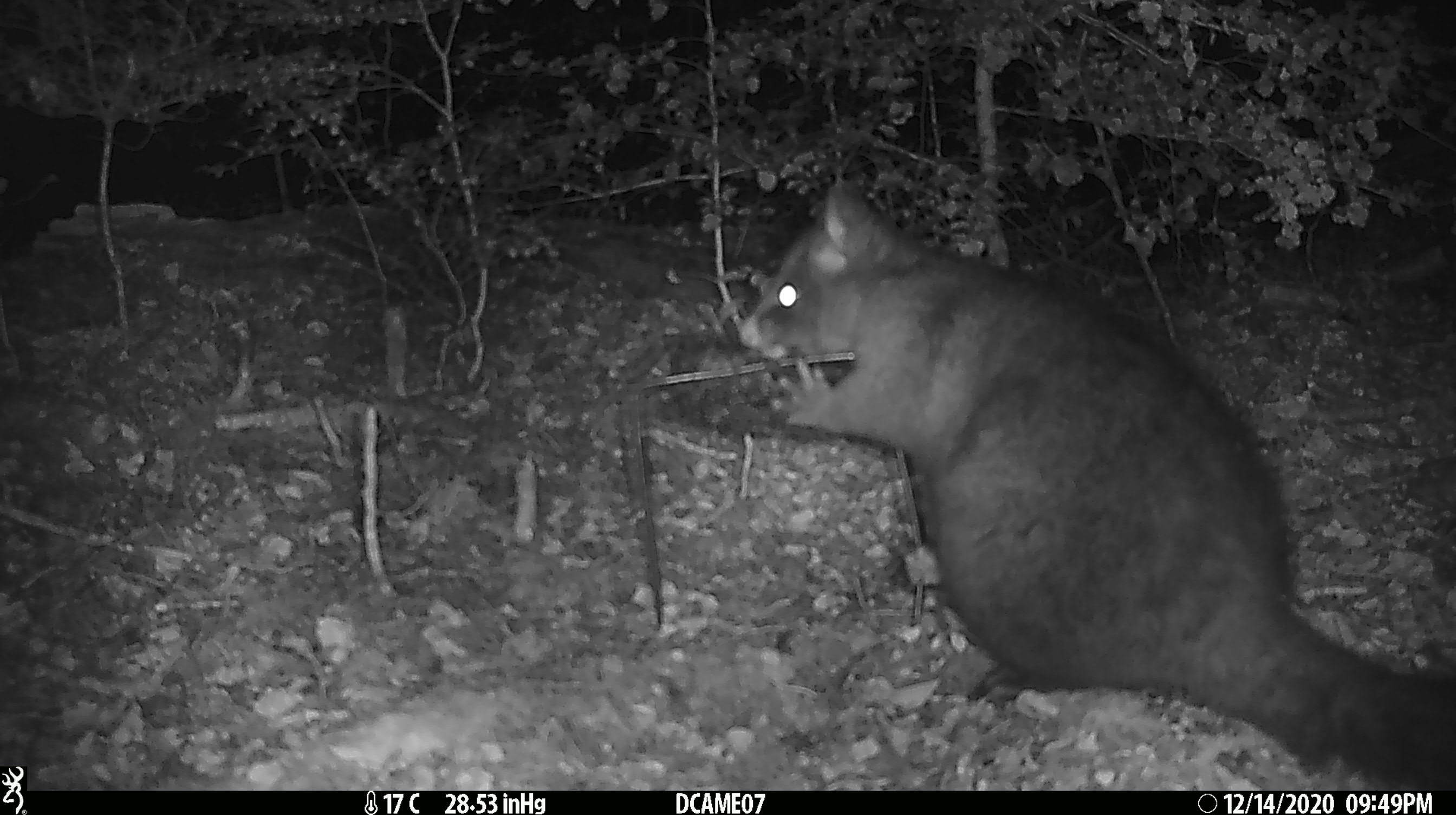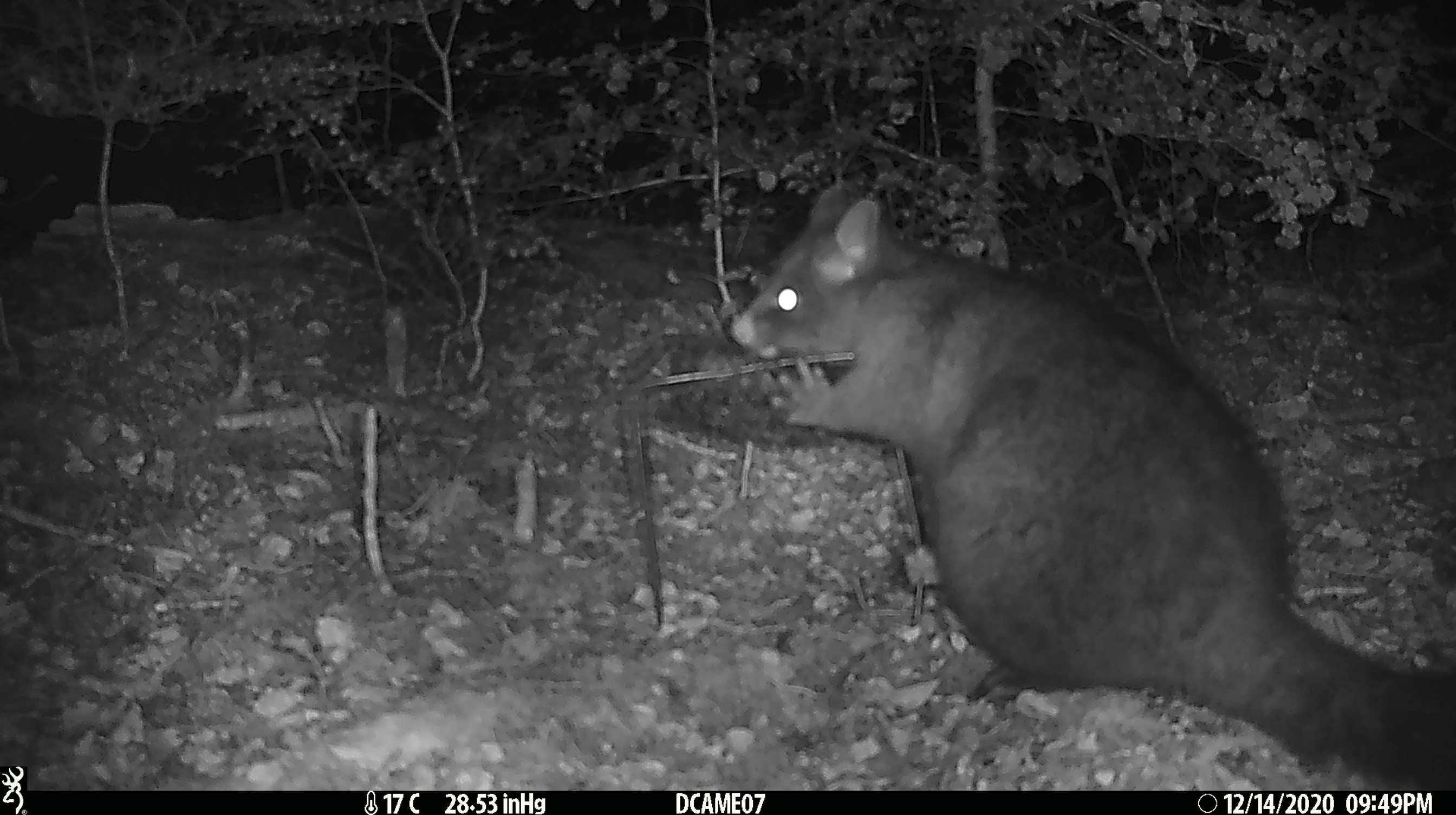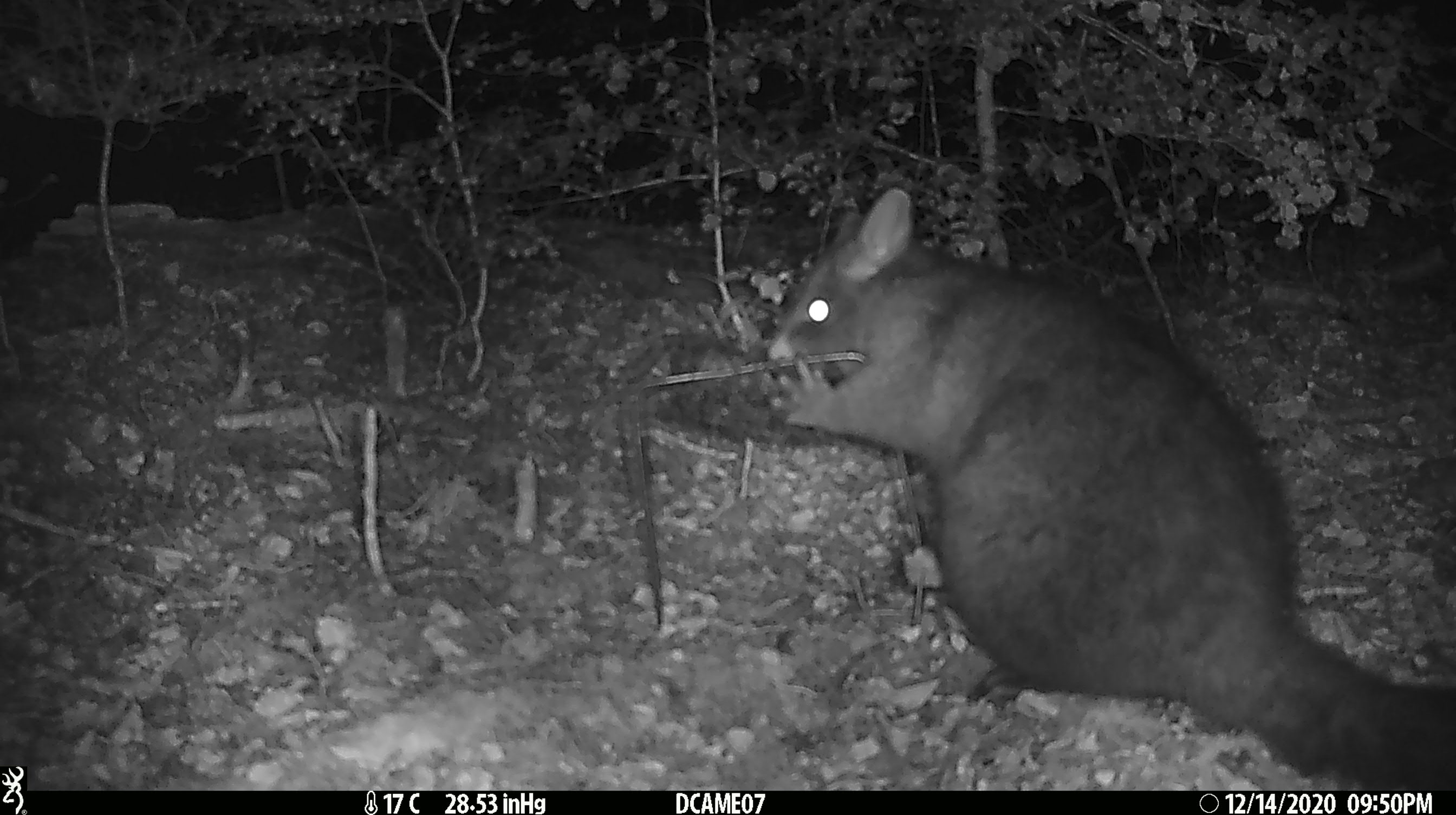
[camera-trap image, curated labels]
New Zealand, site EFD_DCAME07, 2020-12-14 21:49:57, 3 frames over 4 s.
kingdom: Animalia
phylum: Chordata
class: Mammalia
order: Diprotodontia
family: Phalangeridae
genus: Trichosurus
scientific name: Trichosurus vulpecula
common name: common brushtail possum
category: possum